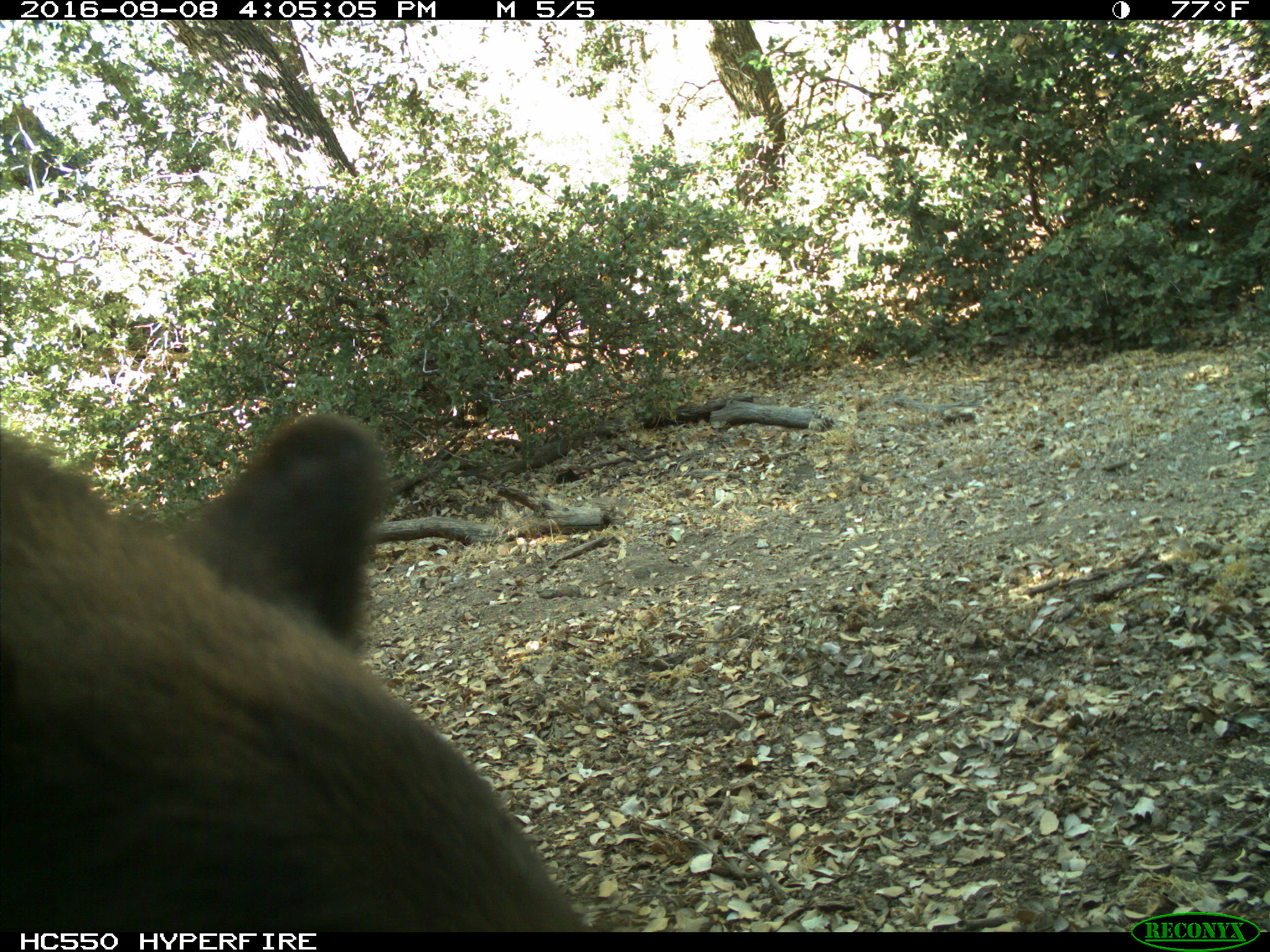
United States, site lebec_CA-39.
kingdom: Animalia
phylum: Chordata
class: Mammalia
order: Carnivora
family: Ursidae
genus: Ursus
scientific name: Ursus americanus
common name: american black bear